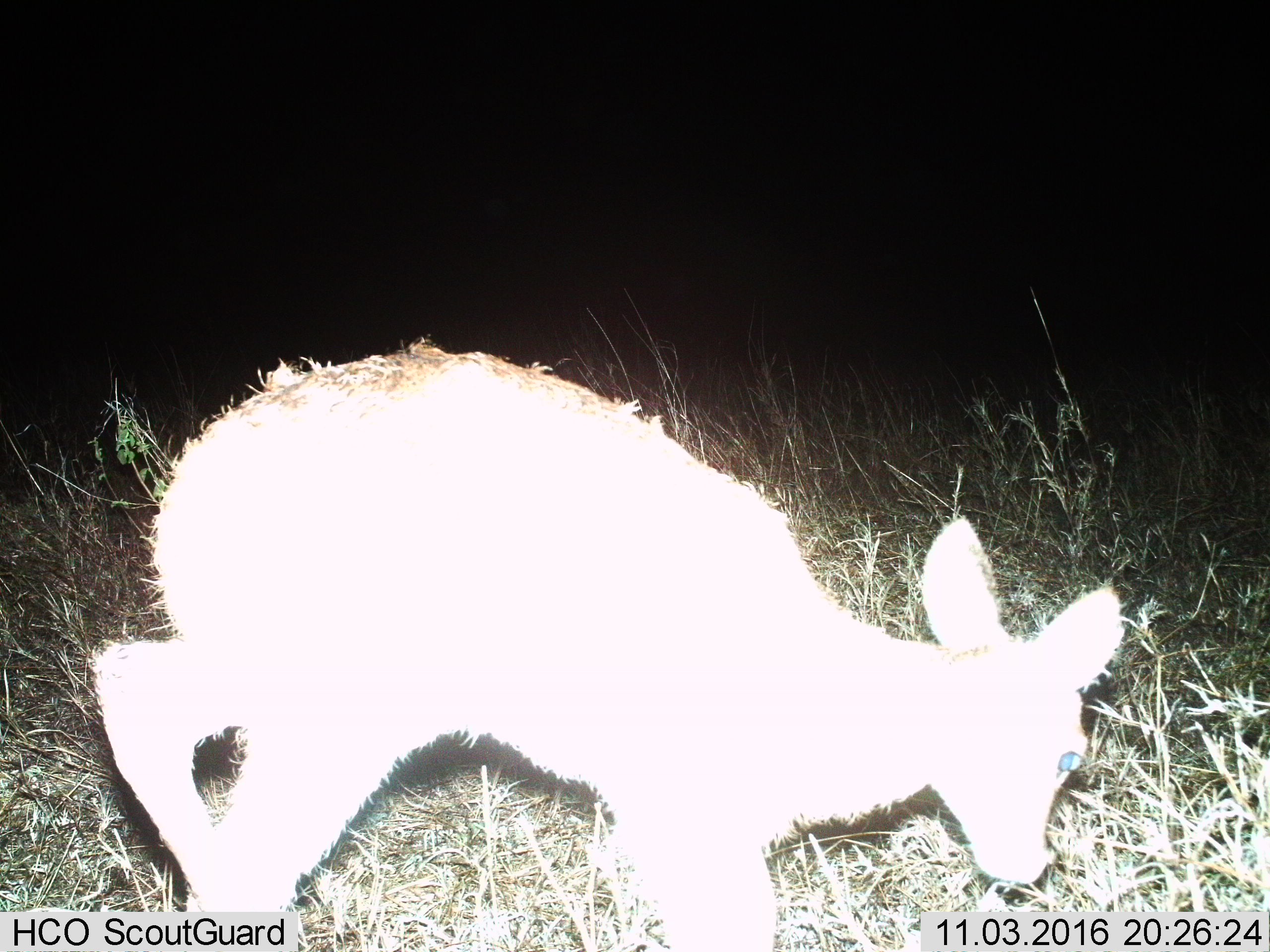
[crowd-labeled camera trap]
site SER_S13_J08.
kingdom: Animalia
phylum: Chordata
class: Mammalia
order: Artiodactyla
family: Bovidae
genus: Raphicerus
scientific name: Raphicerus campestris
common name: steenbok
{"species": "steenbok (Raphicerus campestris)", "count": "1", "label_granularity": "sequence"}